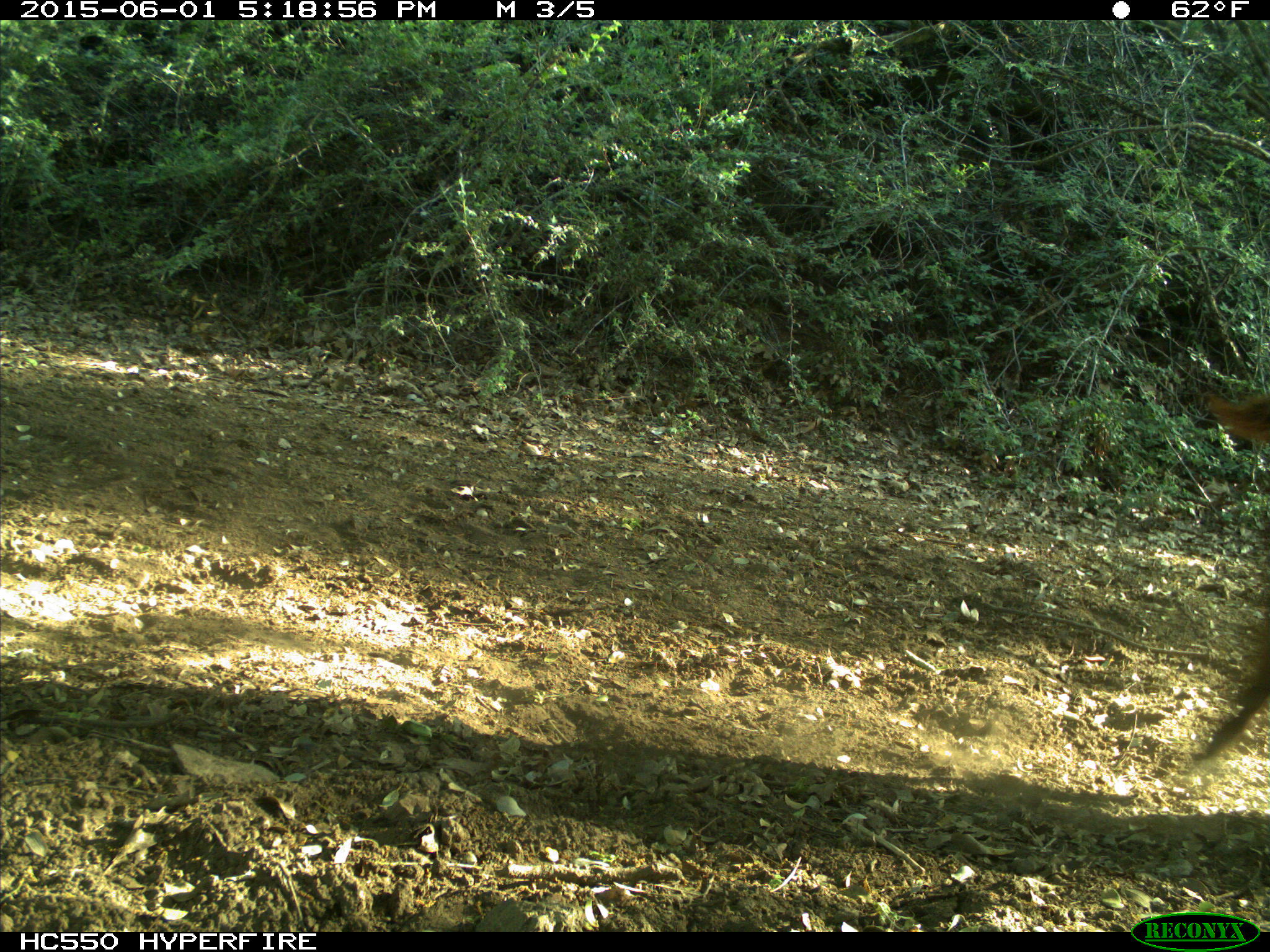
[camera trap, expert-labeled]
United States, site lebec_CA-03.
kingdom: Animalia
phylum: Chordata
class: Mammalia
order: Artiodactyla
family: Bovidae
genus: Bos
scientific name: Bos taurus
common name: domestic cow